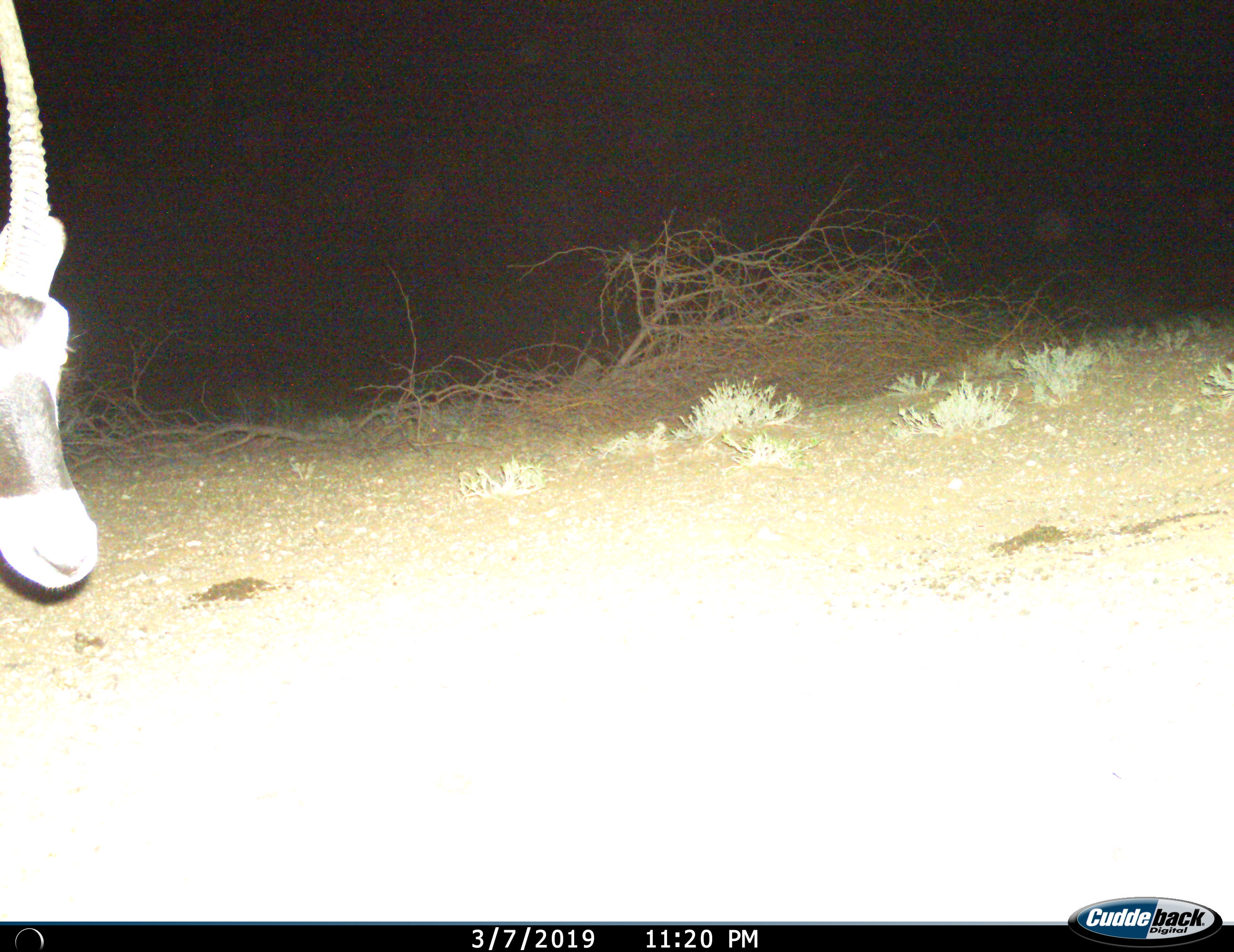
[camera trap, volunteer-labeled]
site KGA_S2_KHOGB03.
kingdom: Animalia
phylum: Chordata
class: Mammalia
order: Artiodactyla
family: Bovidae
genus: Oryx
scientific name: Oryx gazella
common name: gemsbok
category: oryx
Oryx (gemsbok) (Oryx gazella), count 1. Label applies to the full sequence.